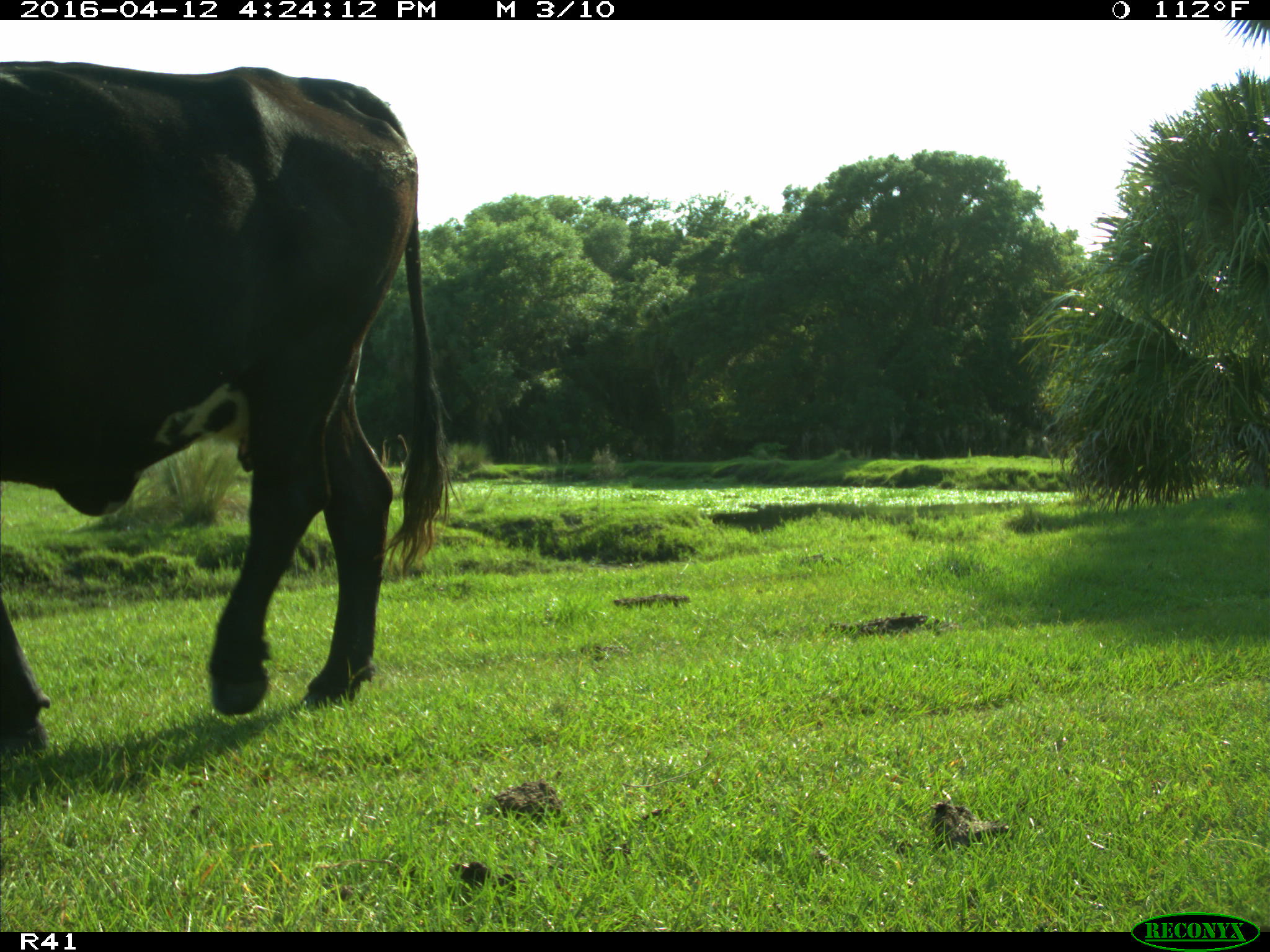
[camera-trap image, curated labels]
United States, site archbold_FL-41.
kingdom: Animalia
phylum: Chordata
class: Mammalia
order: Artiodactyla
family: Bovidae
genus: Bos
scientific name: Bos taurus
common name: domestic cow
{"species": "Bos taurus (domestic cow)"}